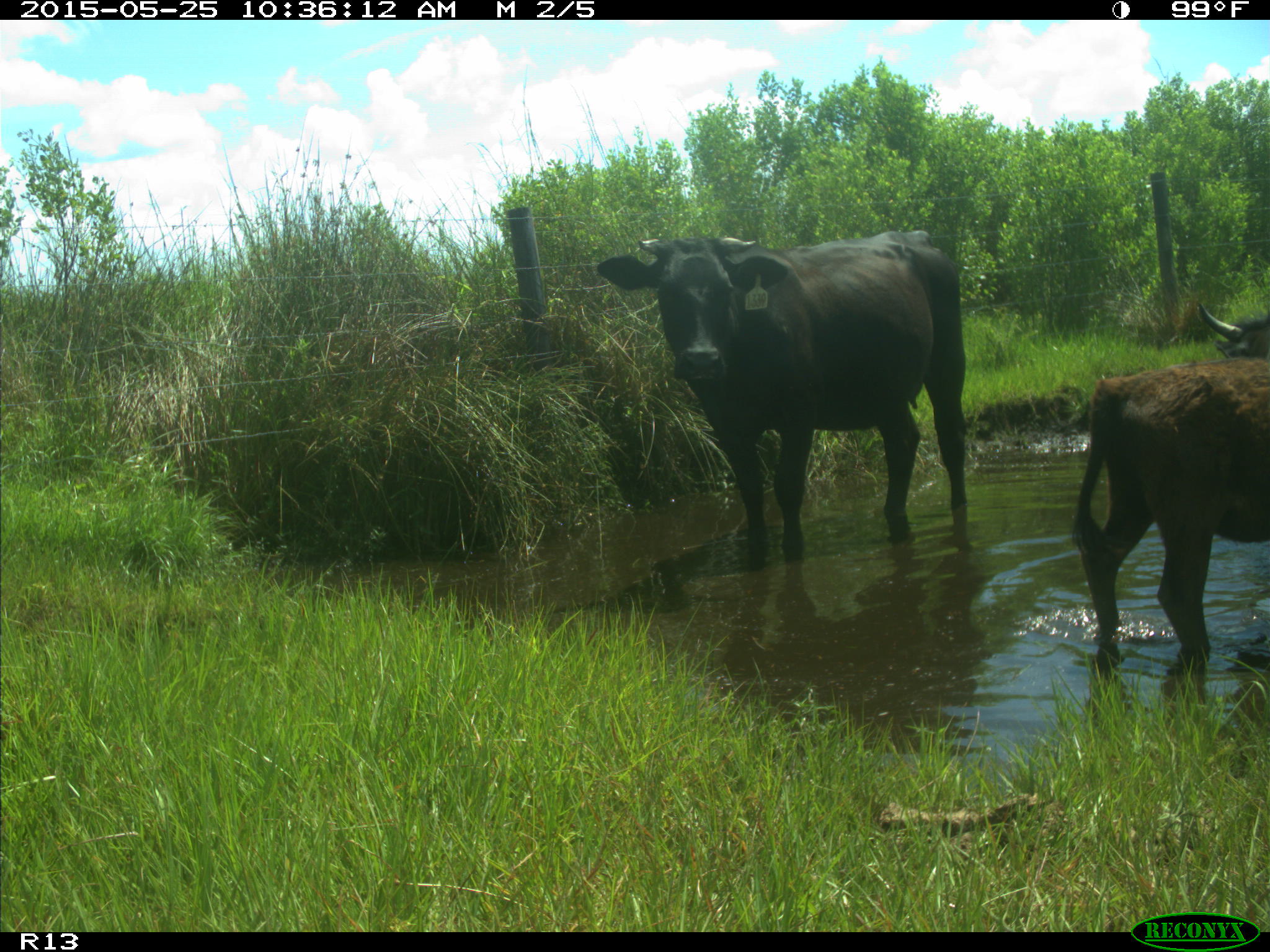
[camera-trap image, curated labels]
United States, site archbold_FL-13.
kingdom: Animalia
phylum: Chordata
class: Mammalia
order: Artiodactyla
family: Bovidae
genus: Bos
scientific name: Bos taurus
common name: domestic cow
Bos taurus (domestic cow).